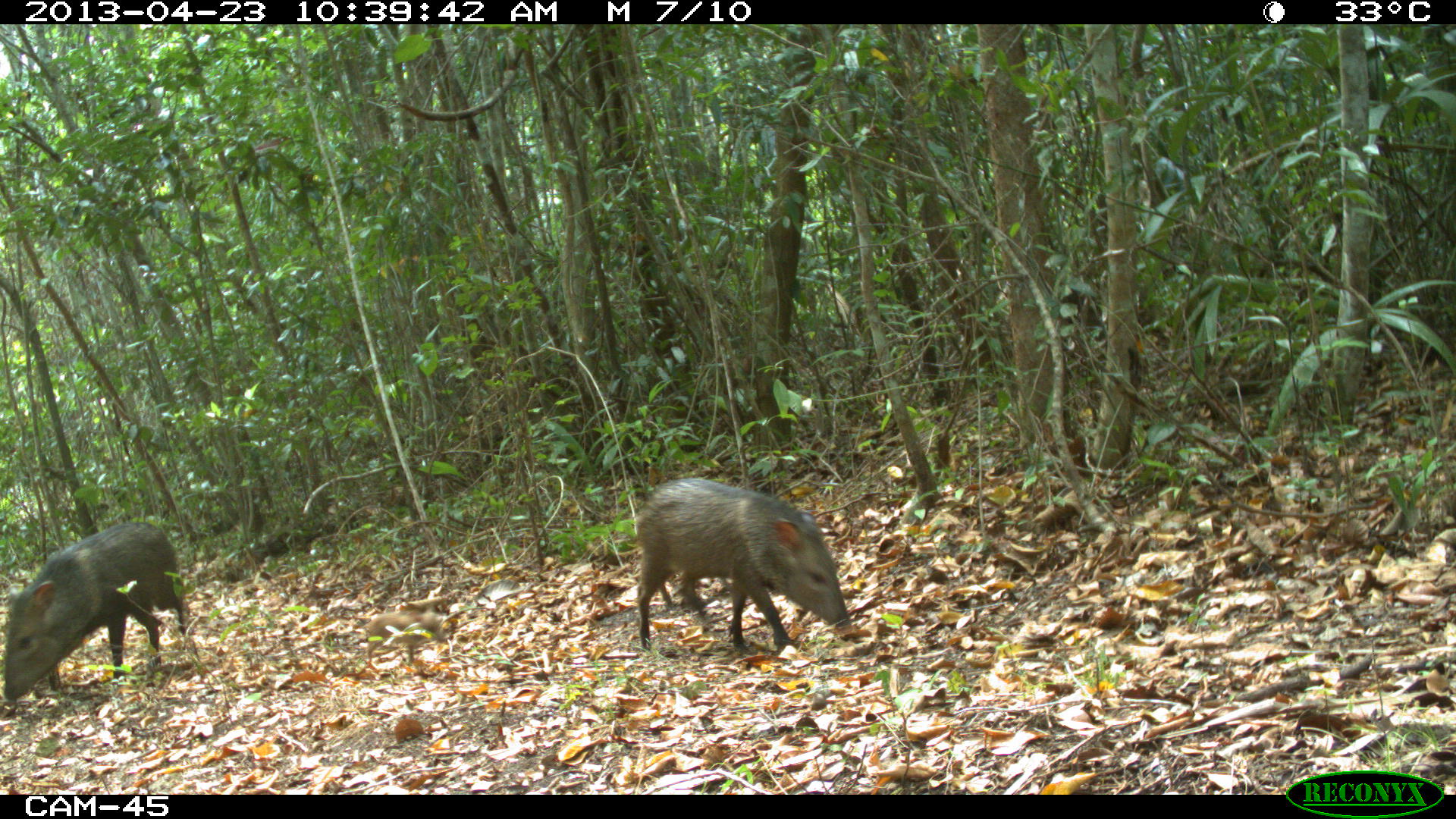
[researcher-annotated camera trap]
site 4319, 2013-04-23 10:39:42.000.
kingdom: Animalia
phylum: Chordata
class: Mammalia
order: Artiodactyla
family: Tayassuidae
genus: Pecari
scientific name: Pecari tajacu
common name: collared peccary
Pecari tajacu (collared peccary), count 5.